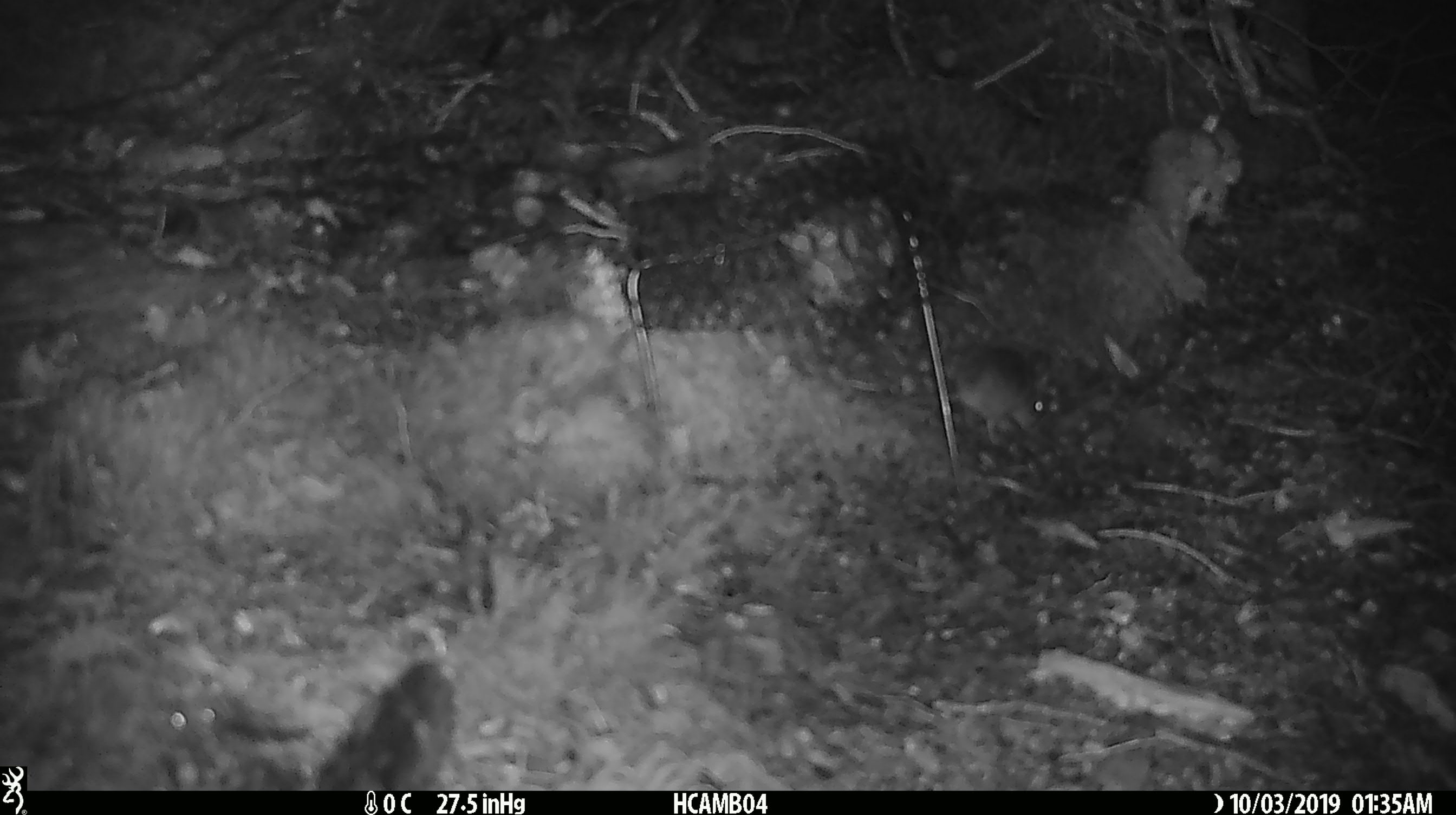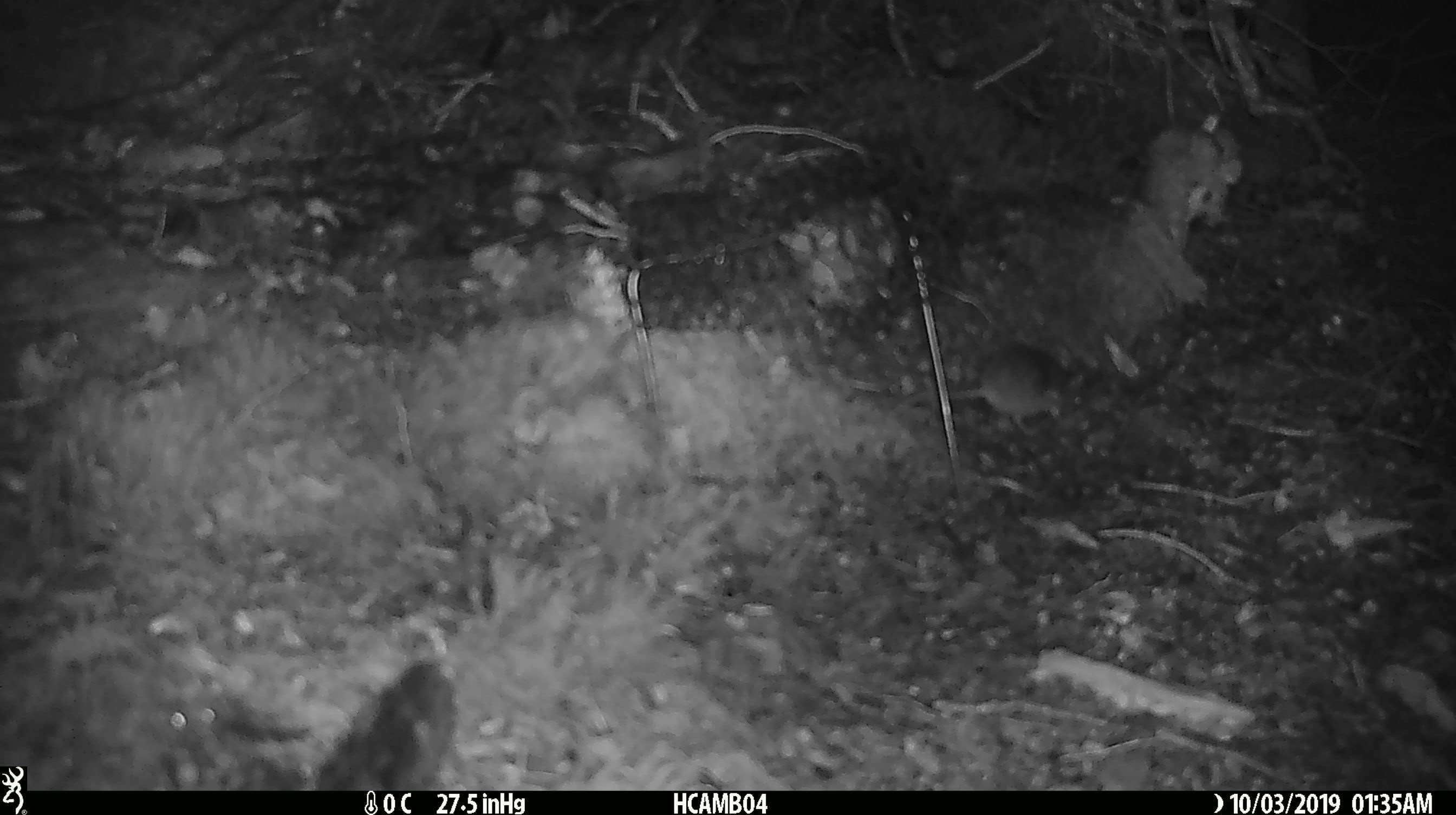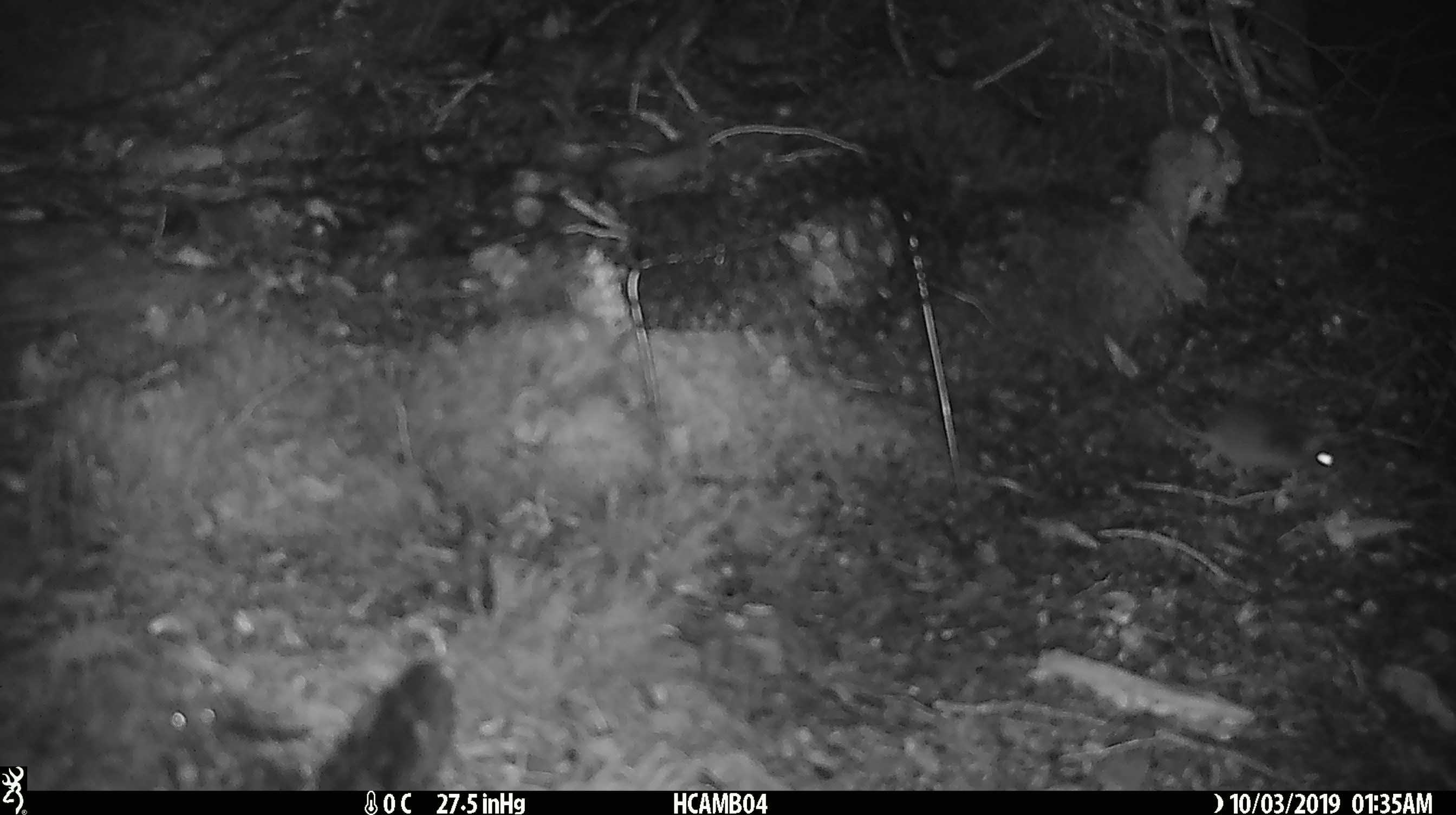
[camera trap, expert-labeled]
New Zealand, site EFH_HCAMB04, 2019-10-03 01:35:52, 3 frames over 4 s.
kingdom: Animalia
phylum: Chordata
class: Mammalia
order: Rodentia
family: Muridae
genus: Mus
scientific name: Mus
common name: mouse